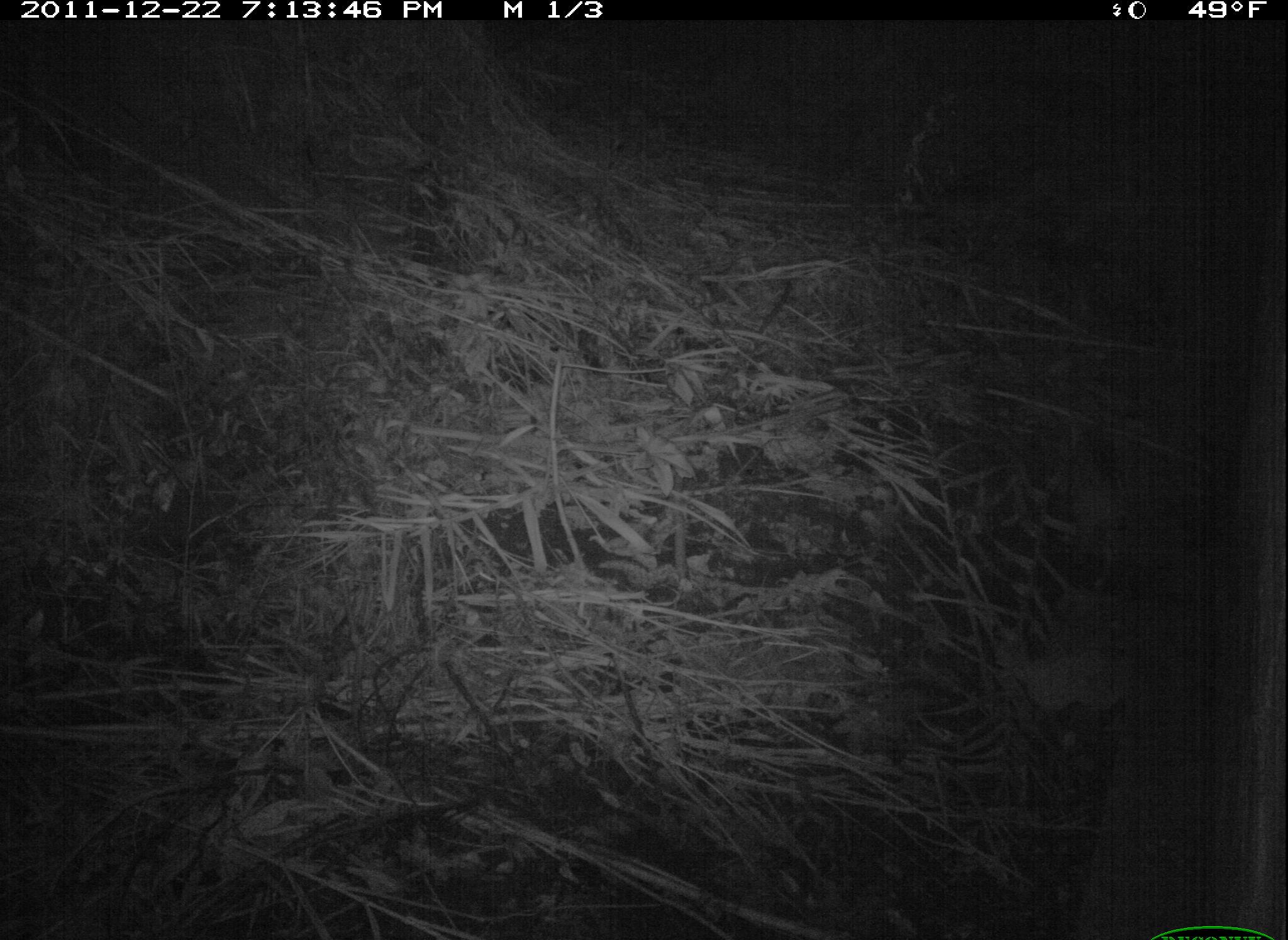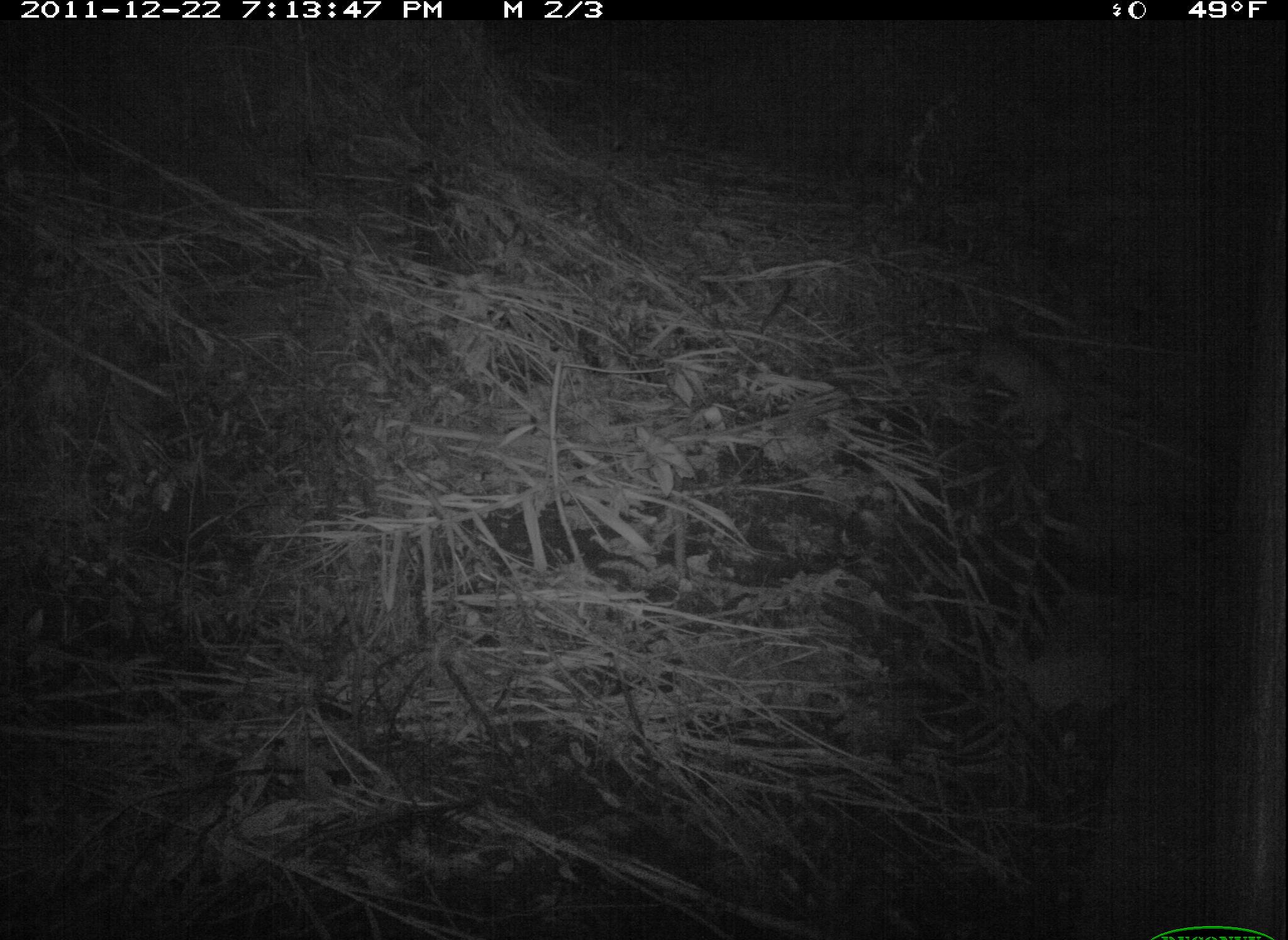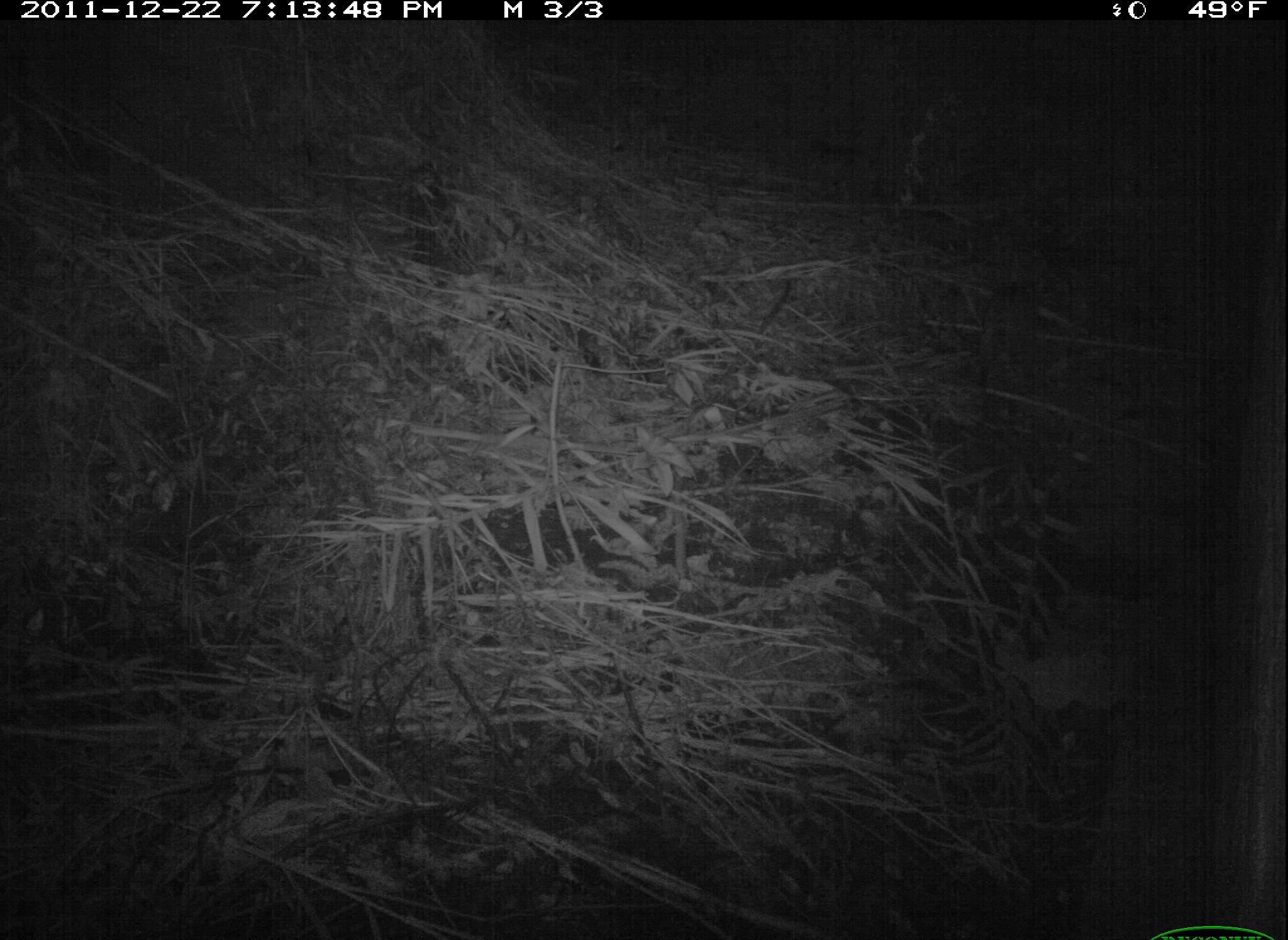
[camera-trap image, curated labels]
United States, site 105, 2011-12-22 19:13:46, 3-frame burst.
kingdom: Animalia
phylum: Chordata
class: Mammalia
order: Carnivora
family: Felidae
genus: Lynx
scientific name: Lynx rufus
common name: bobcat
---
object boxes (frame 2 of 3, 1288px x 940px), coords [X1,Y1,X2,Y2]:
bobcat: [953,279,1108,478]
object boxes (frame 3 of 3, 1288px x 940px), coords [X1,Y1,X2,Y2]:
bobcat: [965,264,1050,405]